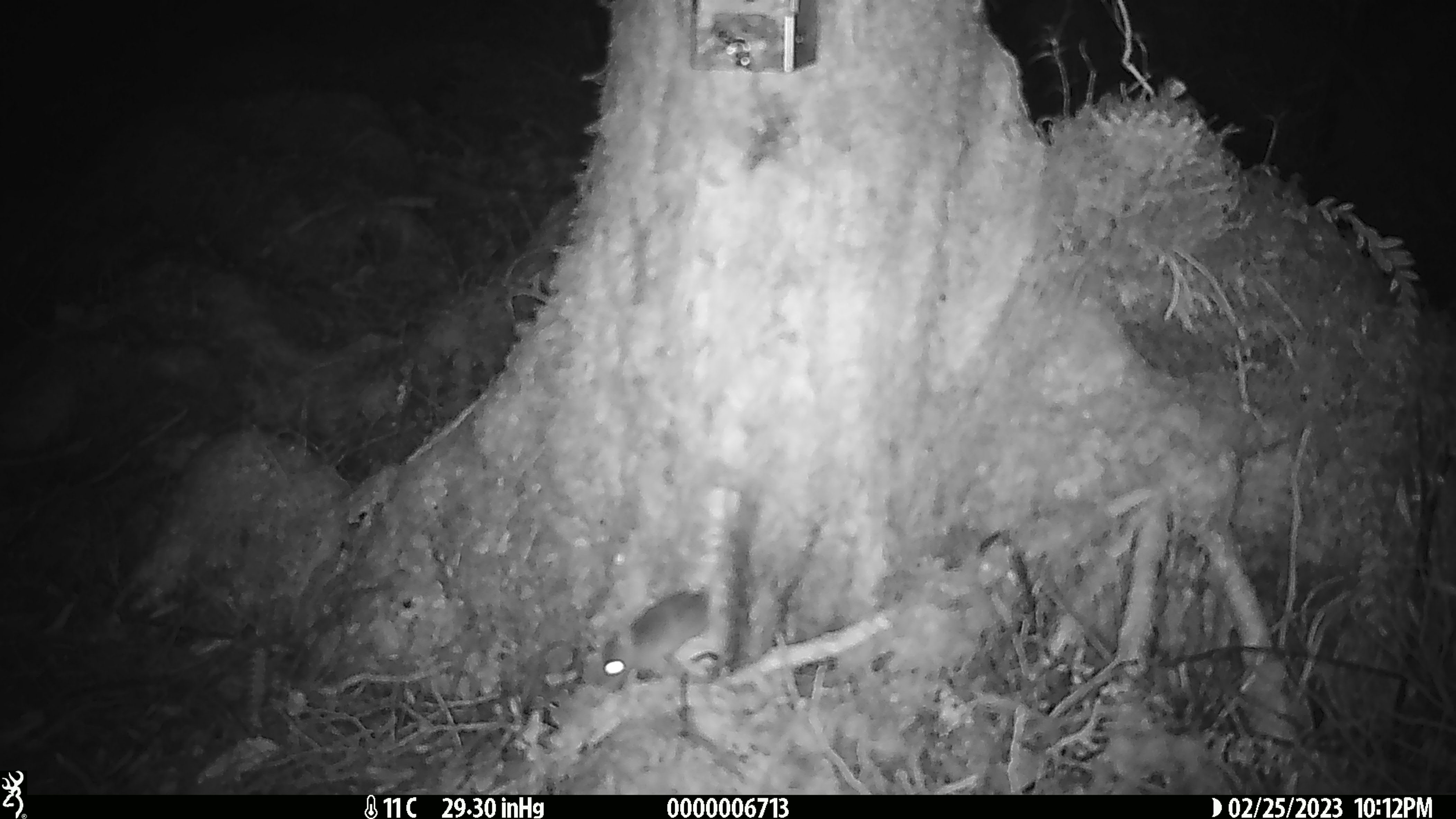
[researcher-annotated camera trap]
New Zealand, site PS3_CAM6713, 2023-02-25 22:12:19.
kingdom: Animalia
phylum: Chordata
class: Mammalia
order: Rodentia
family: Muridae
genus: Mus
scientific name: Mus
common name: mouse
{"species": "mouse (Mus)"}